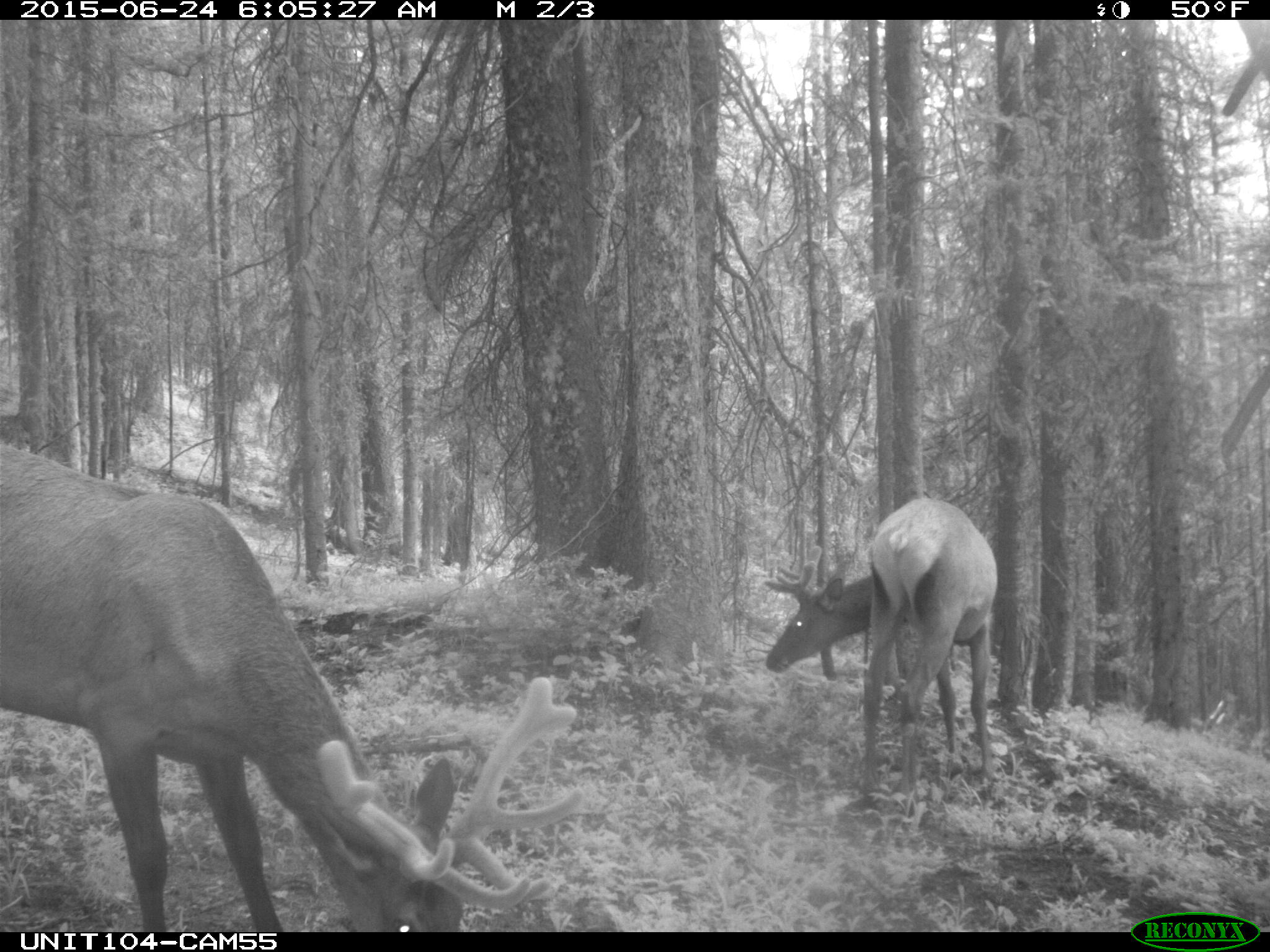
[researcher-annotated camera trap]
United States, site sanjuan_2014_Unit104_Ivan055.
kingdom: Animalia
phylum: Chordata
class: Mammalia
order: Artiodactyla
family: Cervidae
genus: Cervus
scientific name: Cervus elaphus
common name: red deer